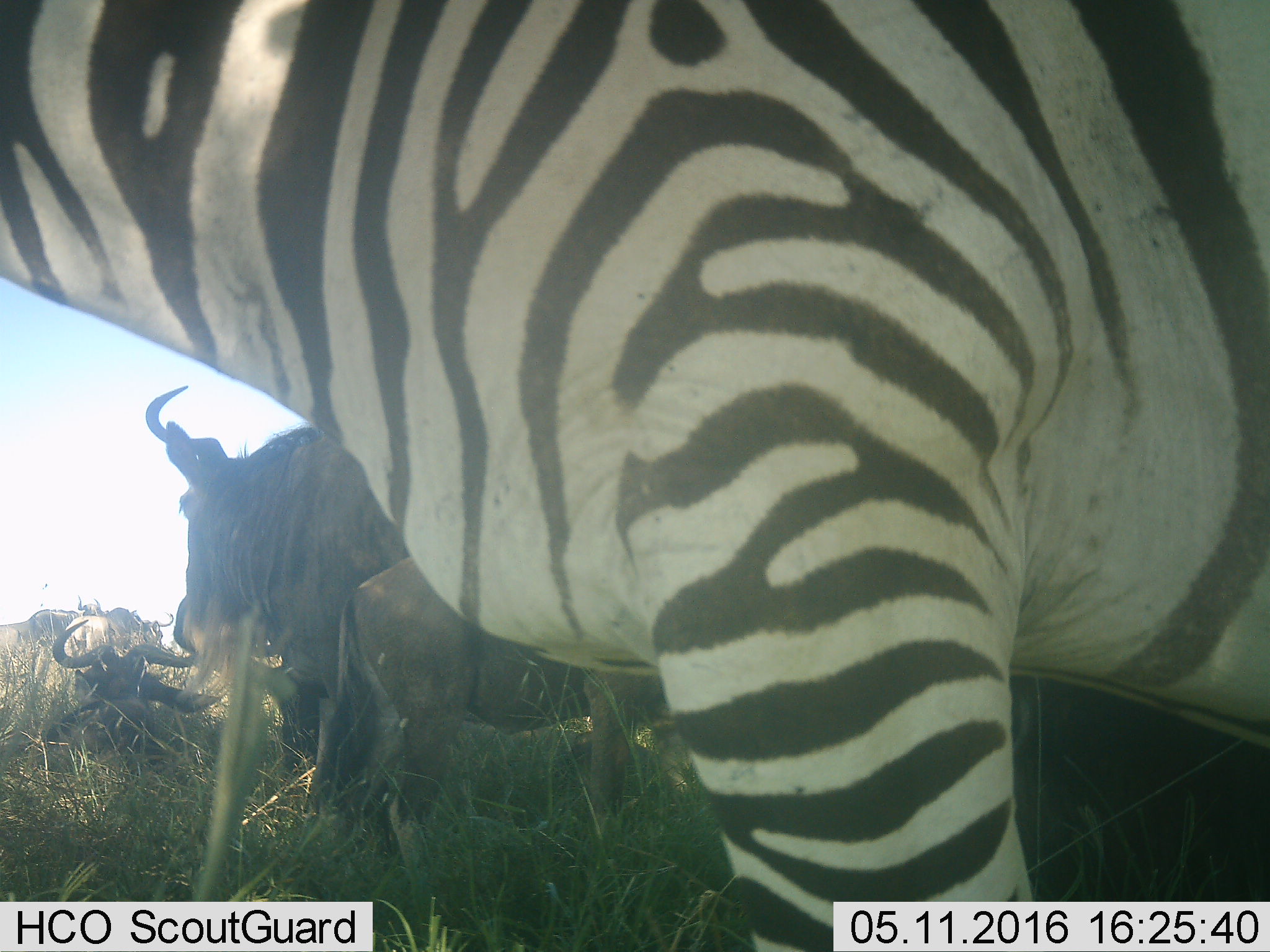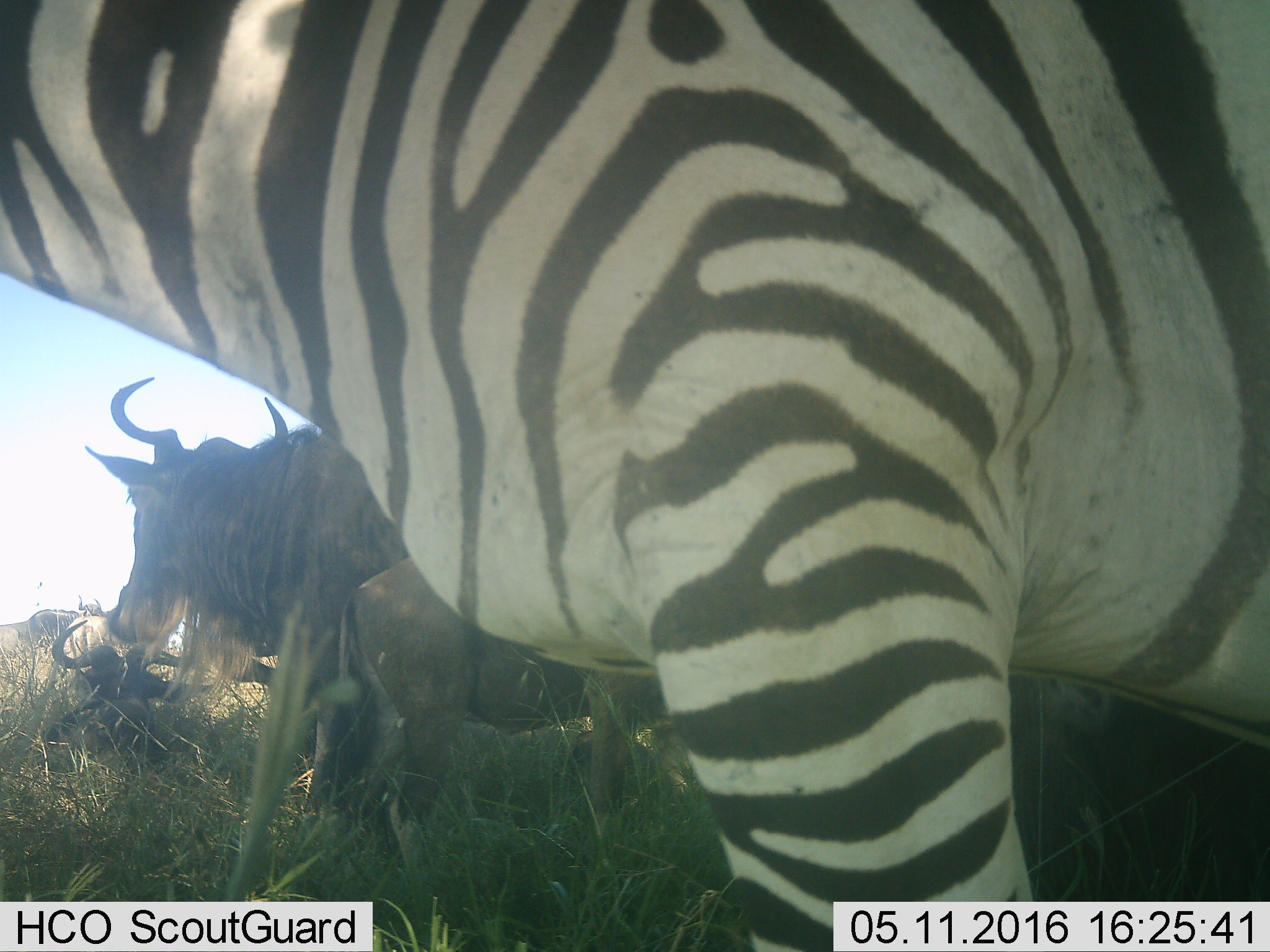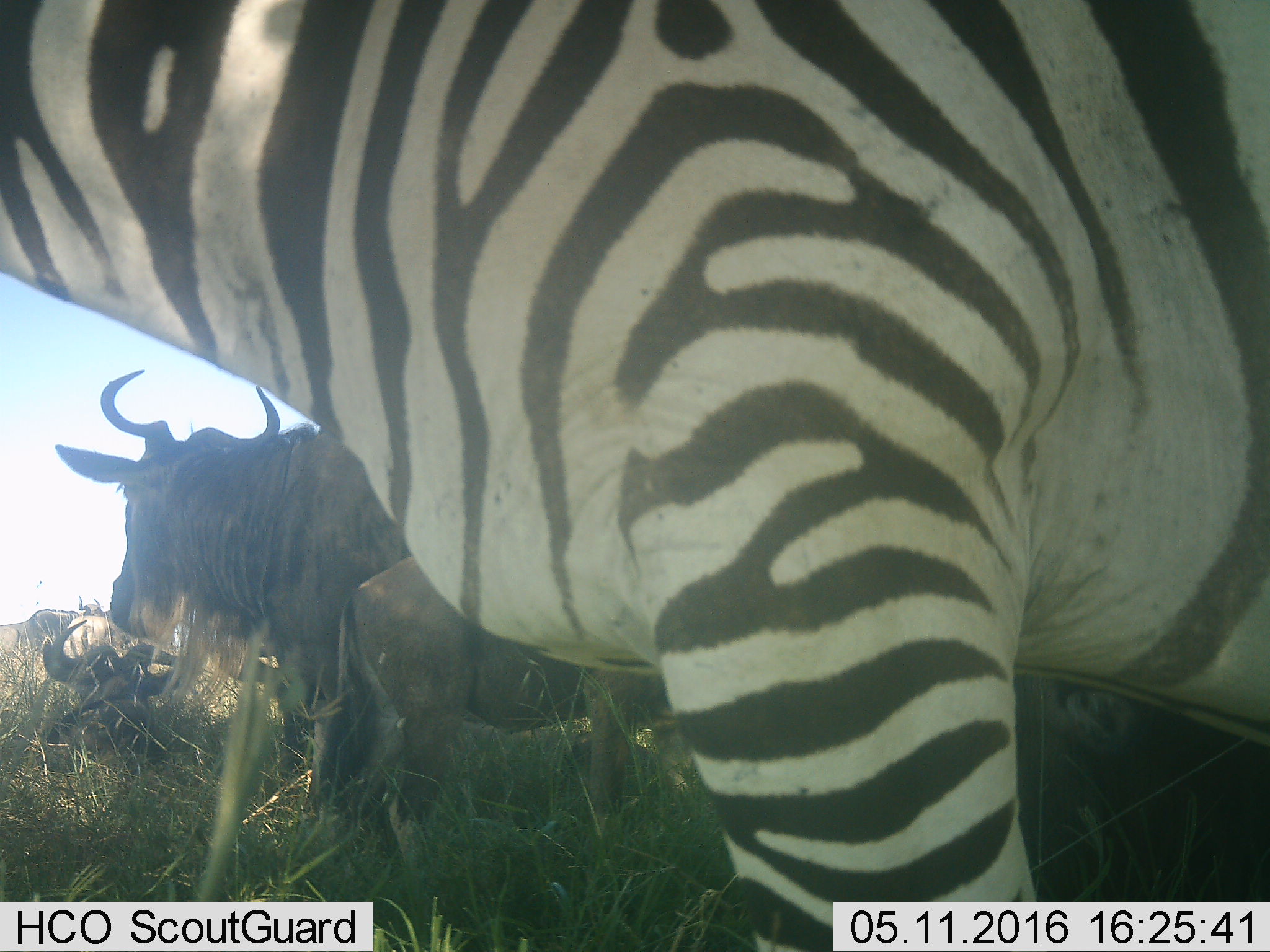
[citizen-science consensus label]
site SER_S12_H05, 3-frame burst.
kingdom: Animalia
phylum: Chordata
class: Mammalia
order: Artiodactyla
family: Bovidae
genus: Connochaetes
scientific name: Connochaetes taurinus taurinus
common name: blue wildebeest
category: wildebeestblue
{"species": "wildebeestblue (blue wildebeest) (Connochaetes taurinus taurinus)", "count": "6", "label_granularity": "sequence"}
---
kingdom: Animalia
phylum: Chordata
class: Mammalia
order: Perissodactyla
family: Equidae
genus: Equus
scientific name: Equus quagga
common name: plains zebra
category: zebraplains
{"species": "zebraplains (plains zebra) (Equus quagga)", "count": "1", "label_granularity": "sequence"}